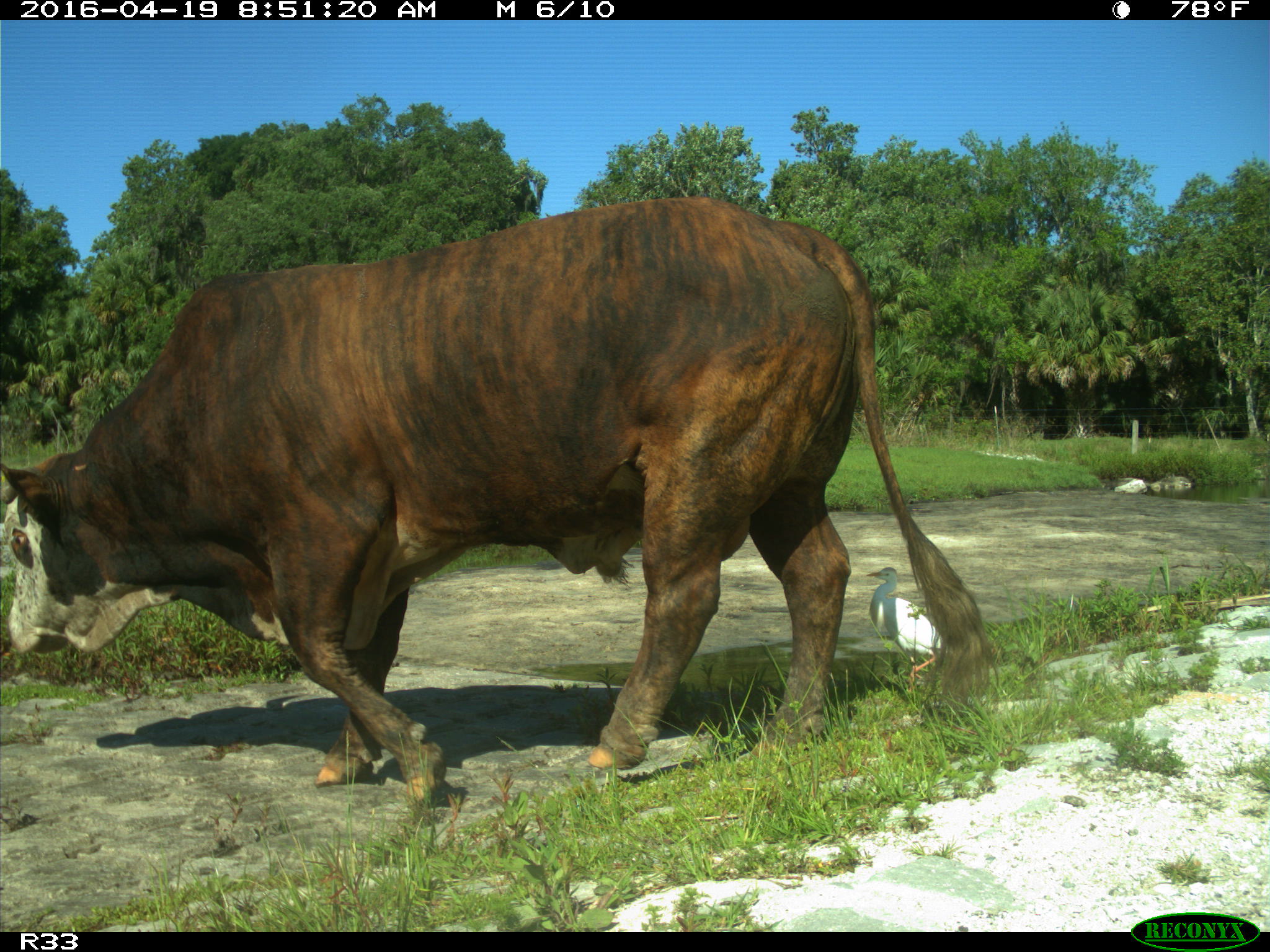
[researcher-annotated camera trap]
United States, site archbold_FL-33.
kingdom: Animalia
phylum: Chordata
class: Mammalia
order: Artiodactyla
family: Bovidae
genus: Bos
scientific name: Bos taurus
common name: domestic cow